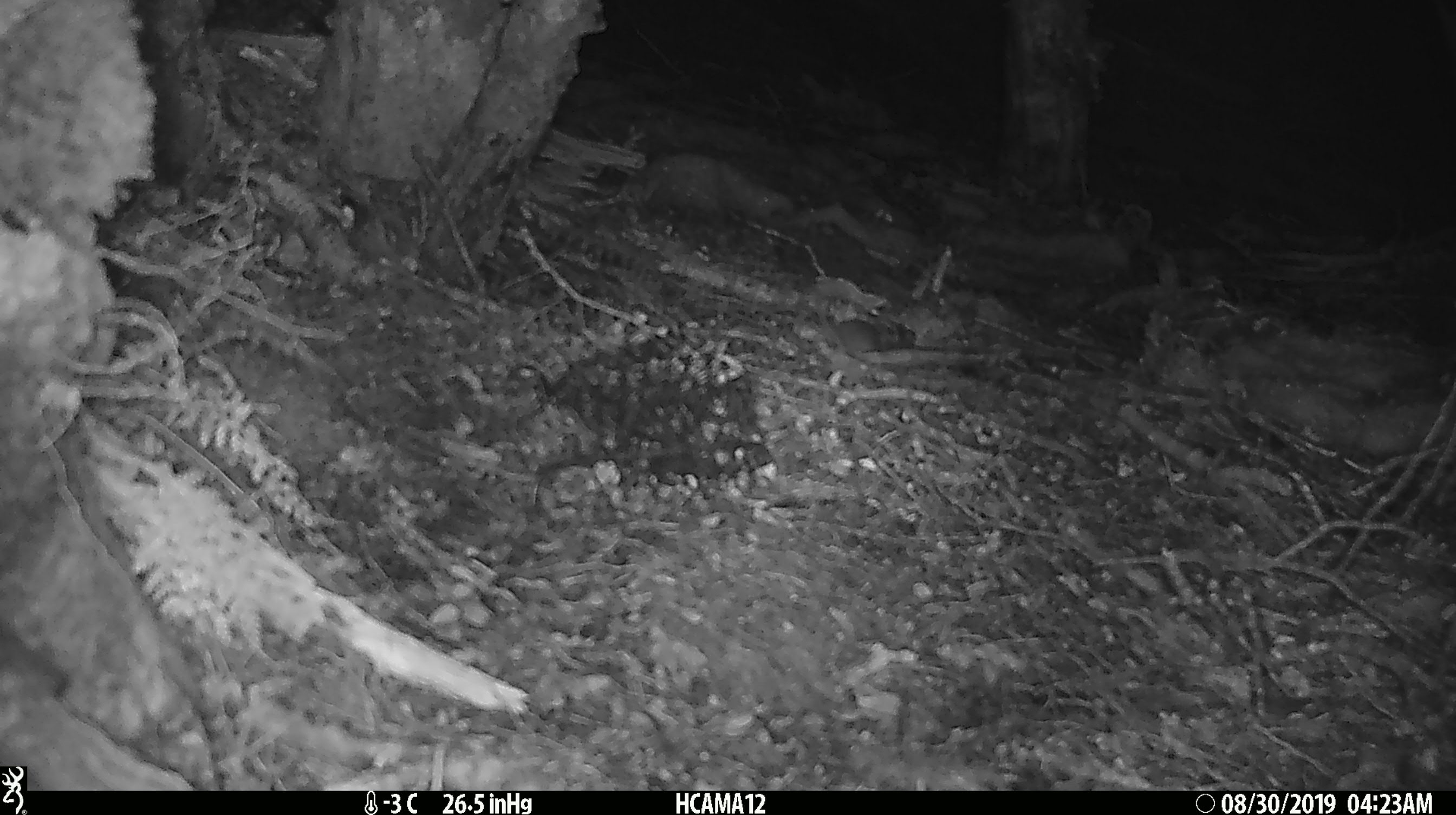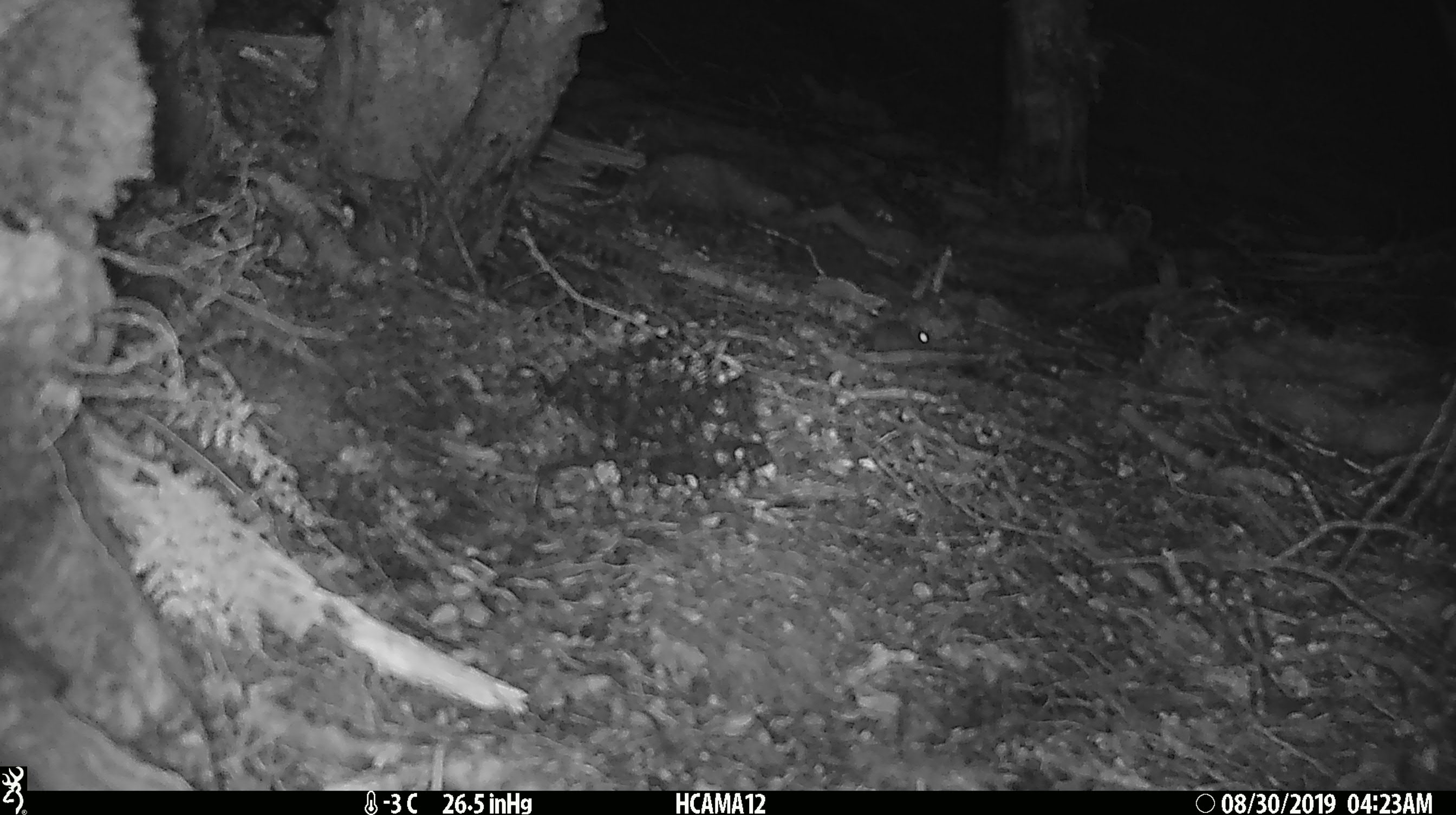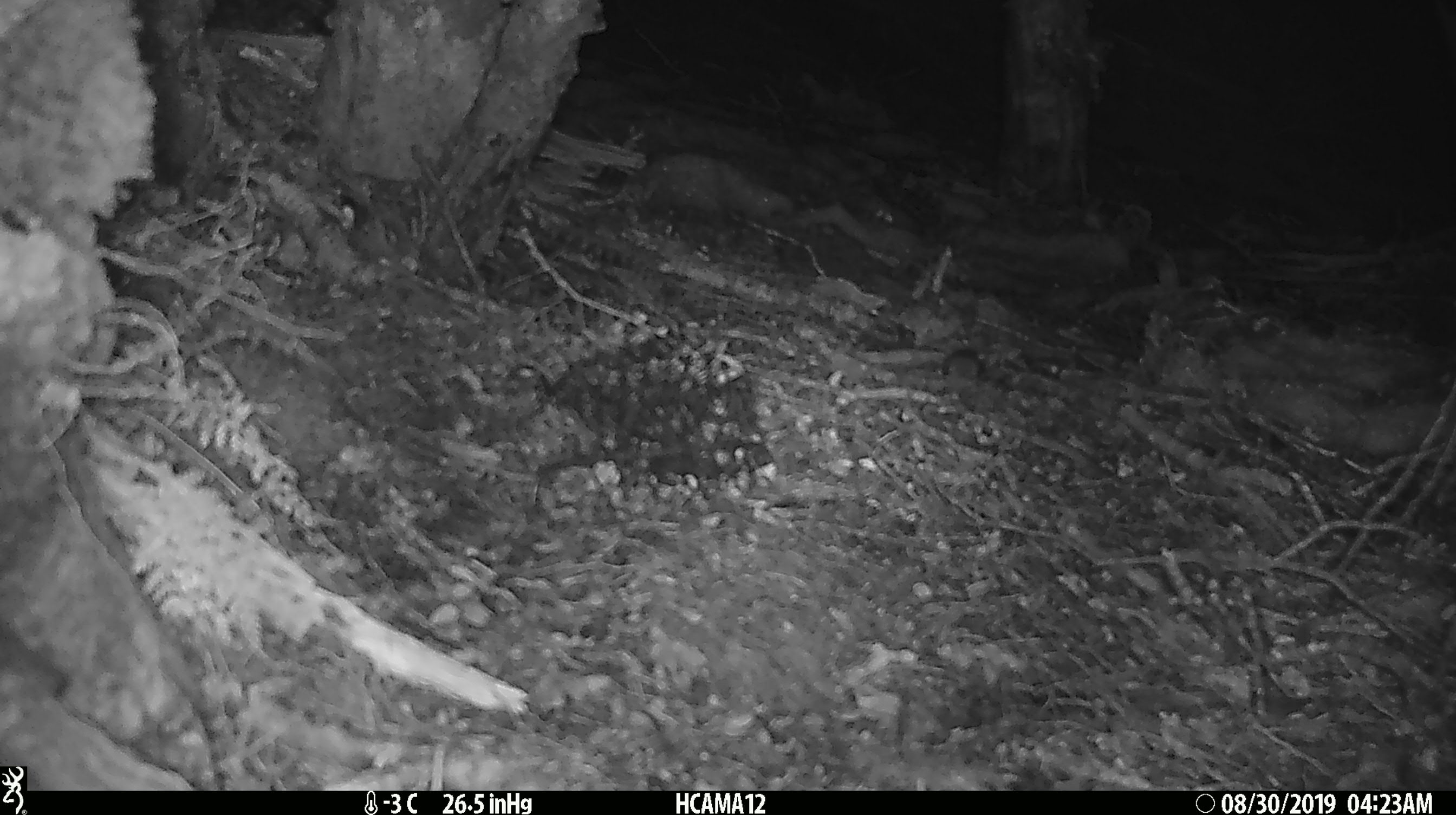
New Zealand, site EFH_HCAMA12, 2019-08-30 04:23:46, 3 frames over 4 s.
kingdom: Animalia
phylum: Chordata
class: Mammalia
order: Rodentia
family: Muridae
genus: Mus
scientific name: Mus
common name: mouse